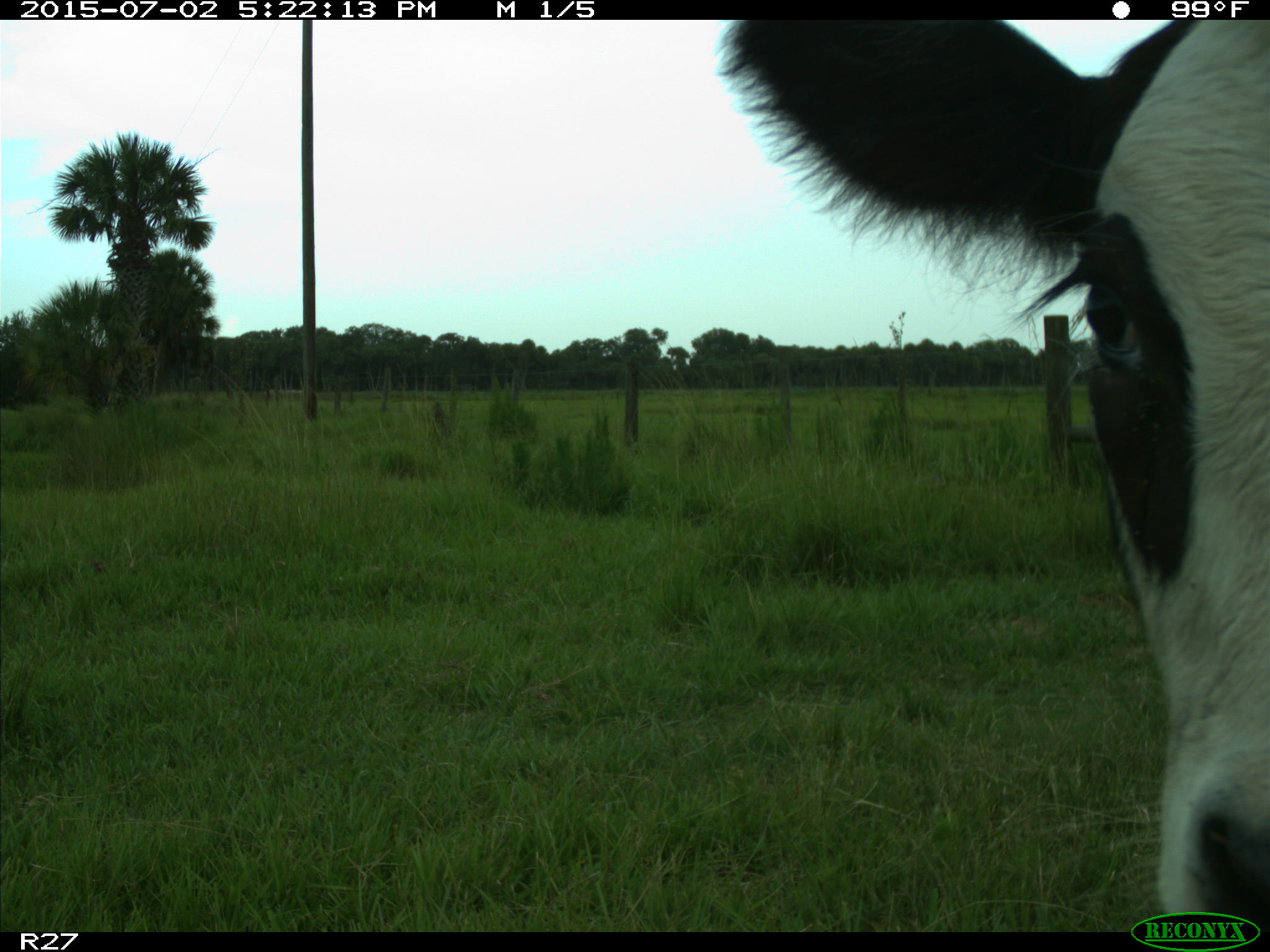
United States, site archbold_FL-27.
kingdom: Animalia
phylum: Chordata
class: Mammalia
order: Artiodactyla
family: Bovidae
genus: Bos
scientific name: Bos taurus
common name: domestic cow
Bos taurus (domestic cow).